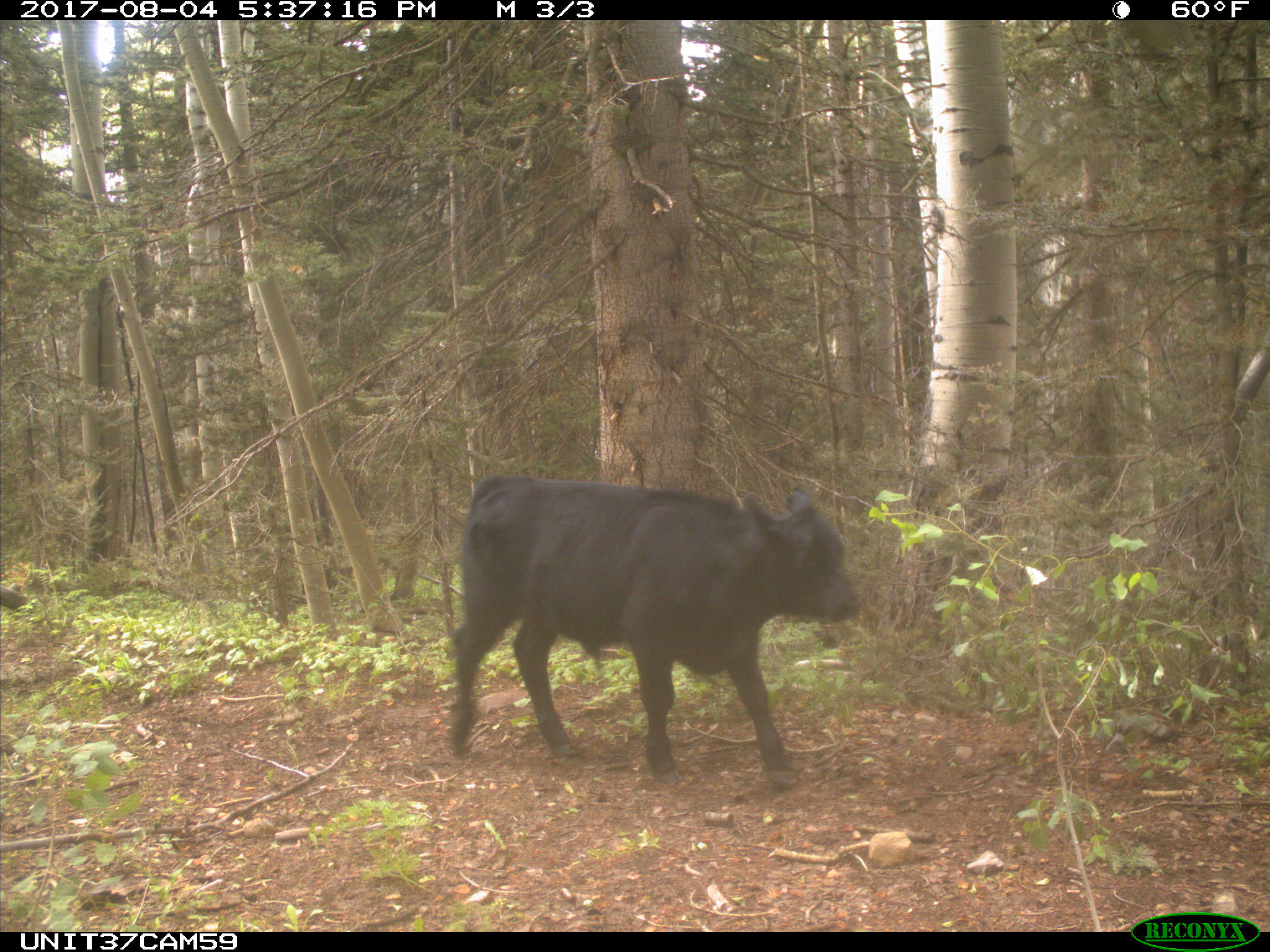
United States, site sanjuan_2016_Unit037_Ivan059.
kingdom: Animalia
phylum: Chordata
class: Mammalia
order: Artiodactyla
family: Bovidae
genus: Bos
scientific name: Bos taurus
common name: domestic cow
Bos taurus (domestic cow).